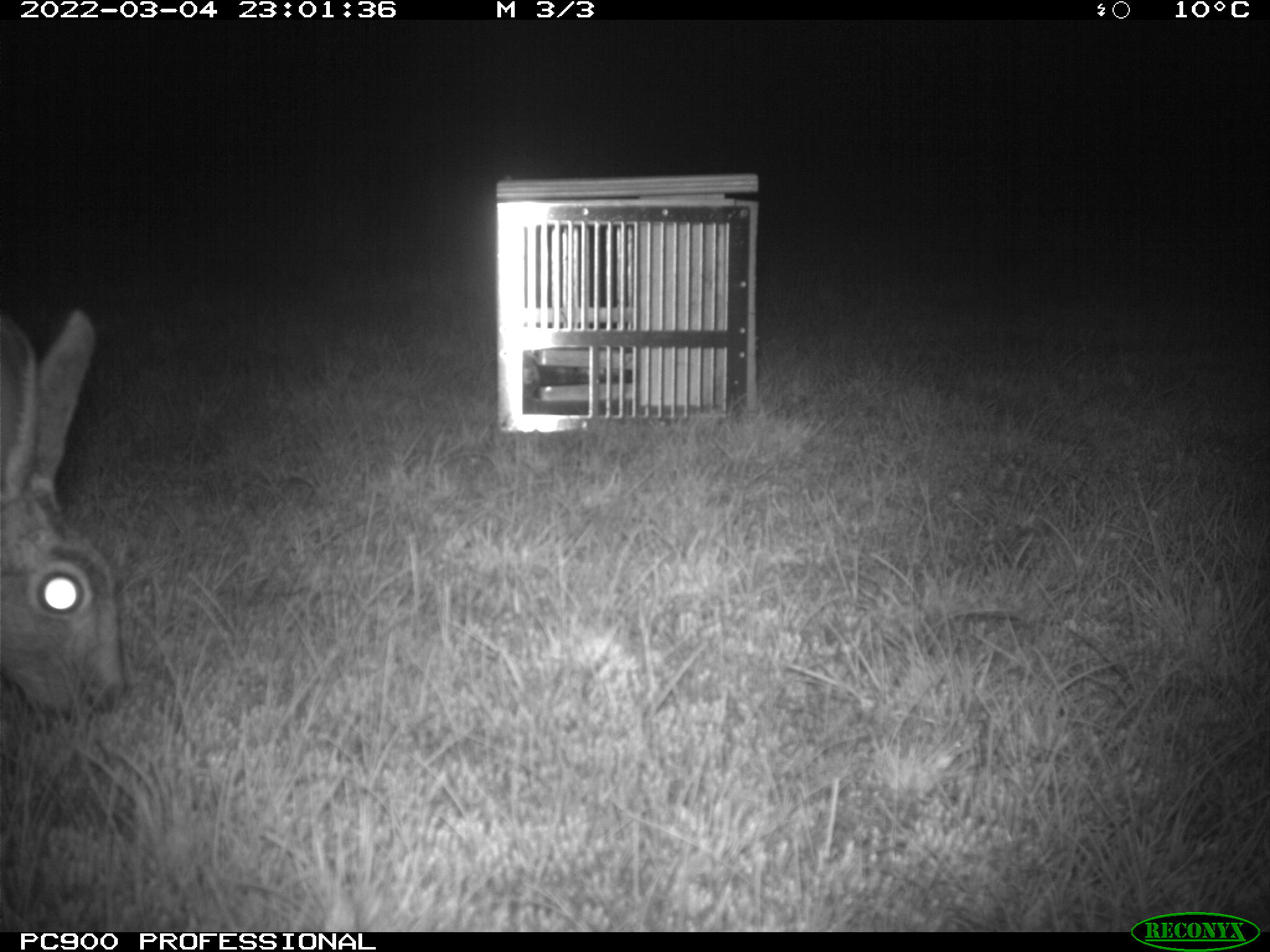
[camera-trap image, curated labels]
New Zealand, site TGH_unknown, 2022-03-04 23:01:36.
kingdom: Animalia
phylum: Chordata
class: Mammalia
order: Lagomorpha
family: Leporidae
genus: Lepus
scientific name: Lepus europaeus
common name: brown hare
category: hare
Hare (brown hare) (Lepus europaeus).